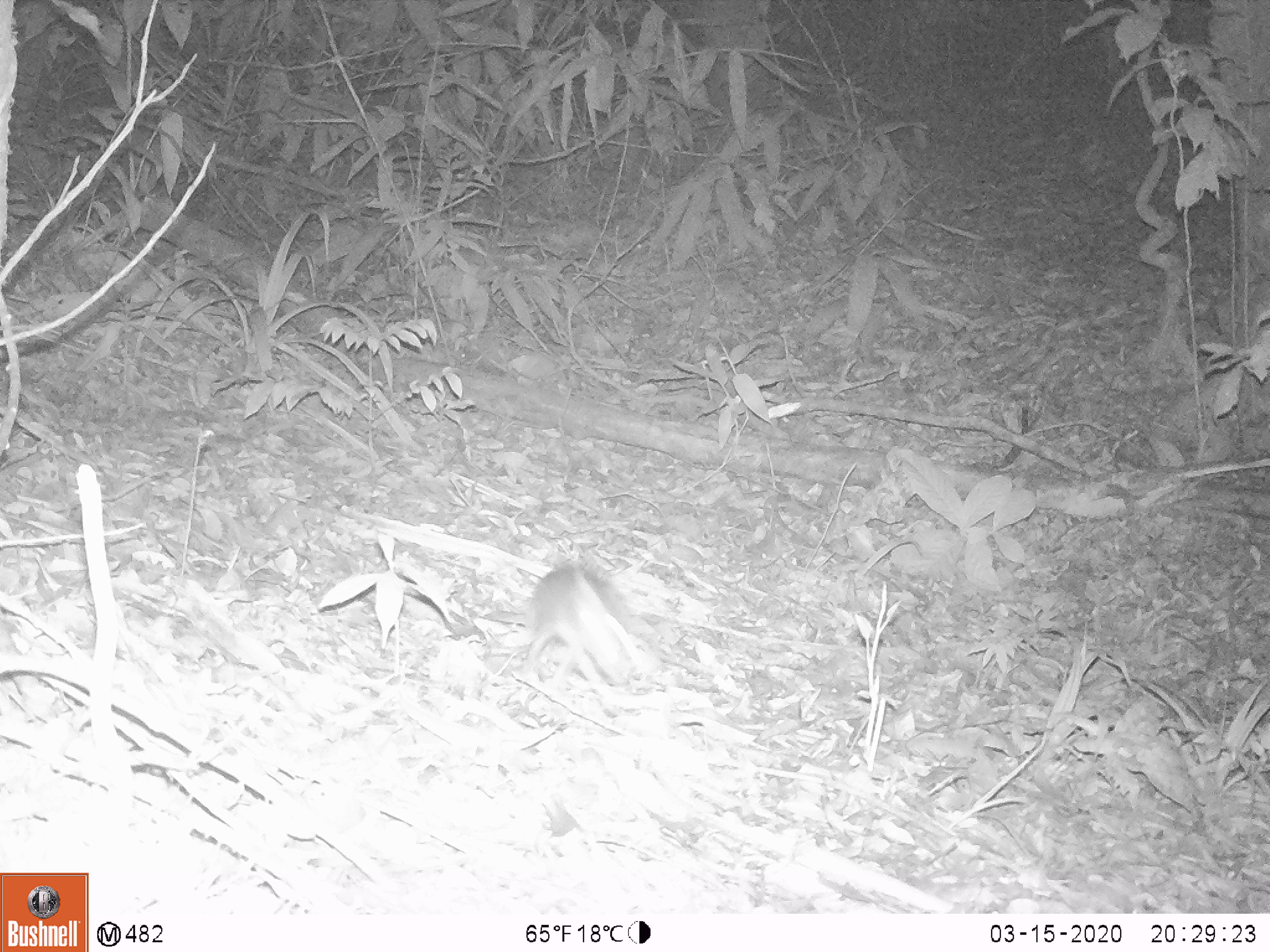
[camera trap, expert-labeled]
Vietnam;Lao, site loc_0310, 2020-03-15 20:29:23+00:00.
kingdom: Animalia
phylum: Chordata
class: Mammalia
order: Rodentia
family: Muridae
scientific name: Muridae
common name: old-world mice and rats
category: unidentified murid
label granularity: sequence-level